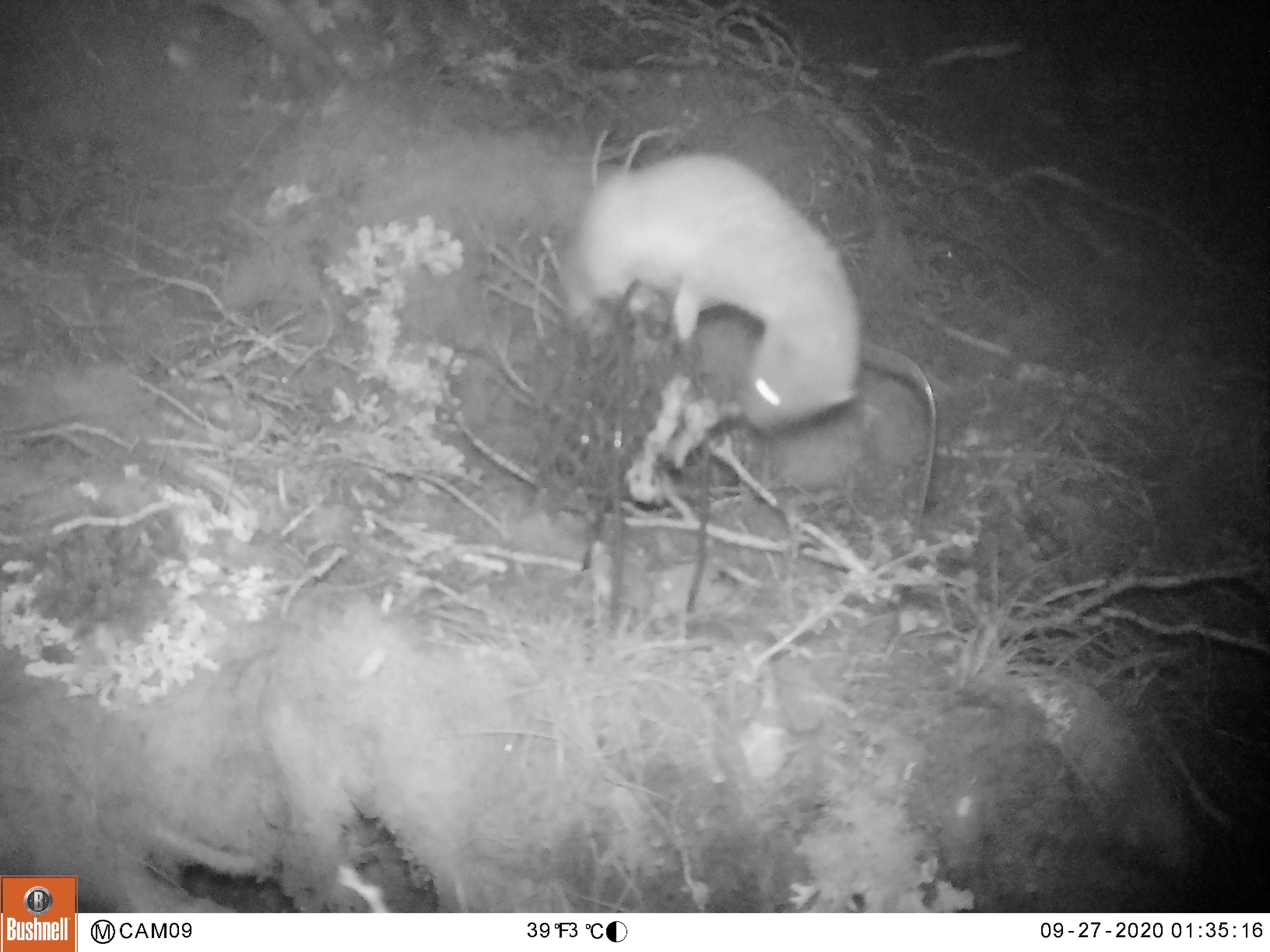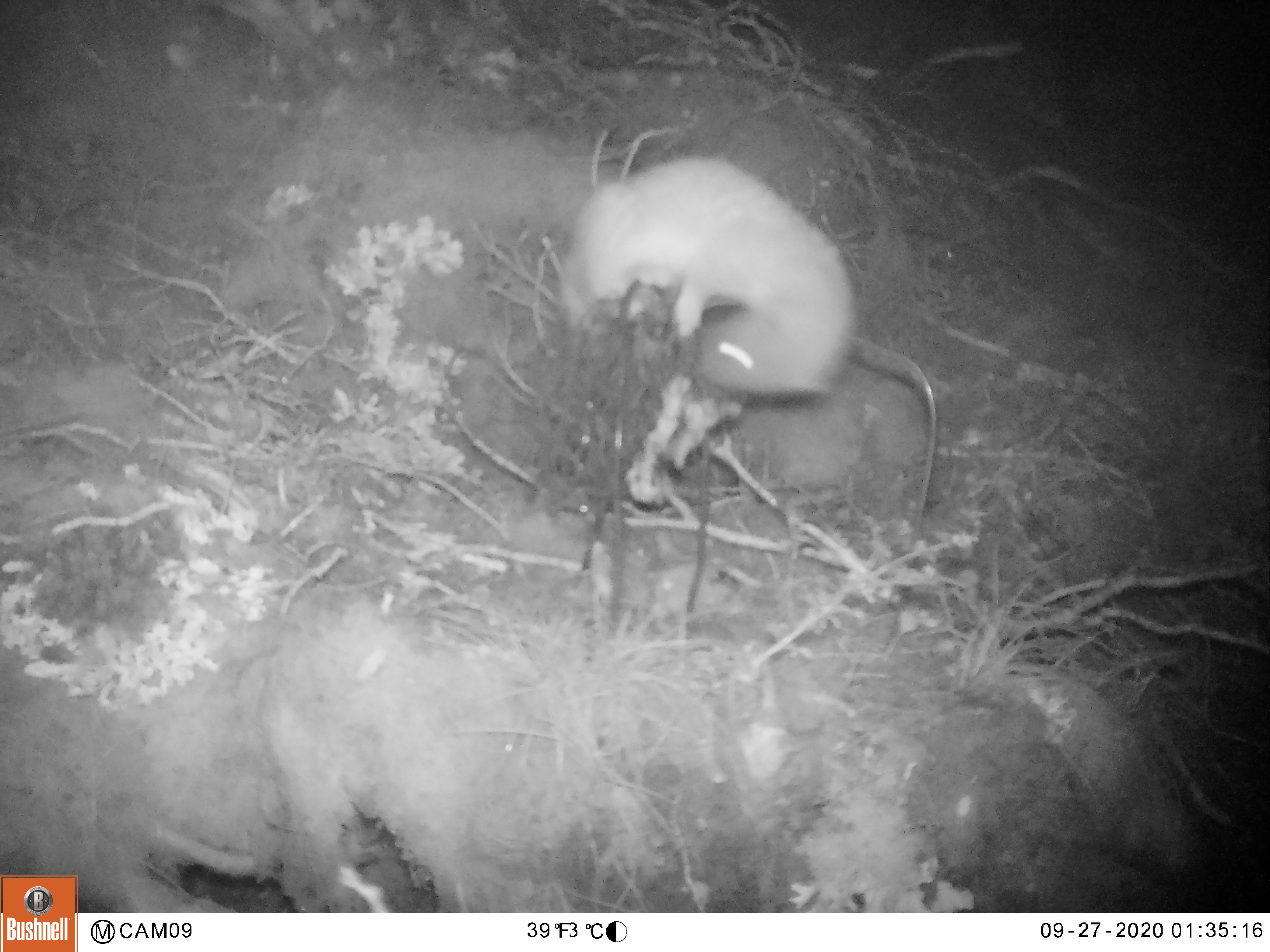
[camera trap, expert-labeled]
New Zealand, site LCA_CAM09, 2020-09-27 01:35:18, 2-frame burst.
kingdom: Animalia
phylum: Chordata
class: Mammalia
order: Carnivora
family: Mustelidae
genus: Mustela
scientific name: Mustela erminea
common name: stoat